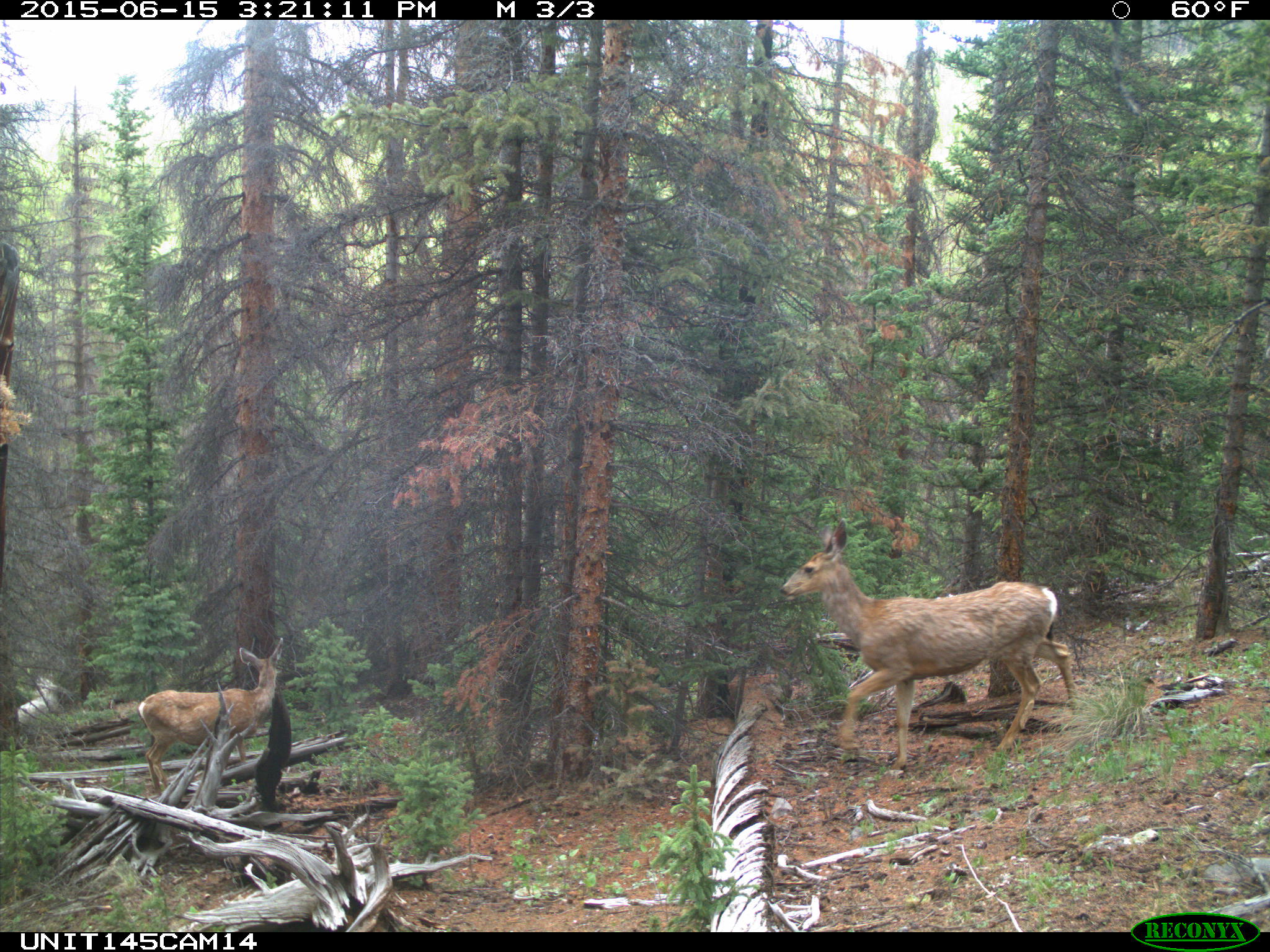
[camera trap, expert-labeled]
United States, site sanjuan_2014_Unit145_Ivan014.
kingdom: Animalia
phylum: Chordata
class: Mammalia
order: Artiodactyla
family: Cervidae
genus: Odocoileus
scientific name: Odocoileus hemionus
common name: mule deer